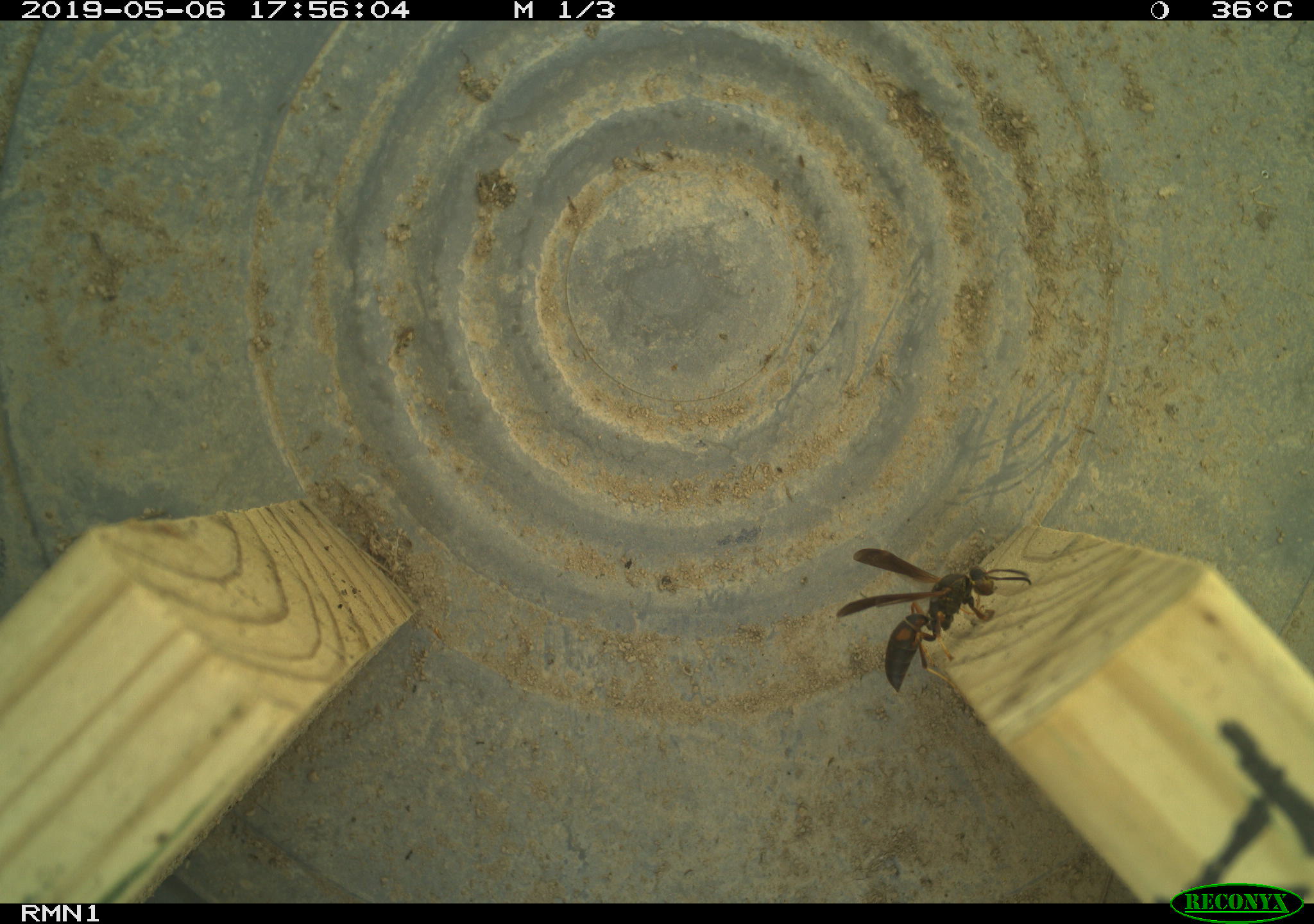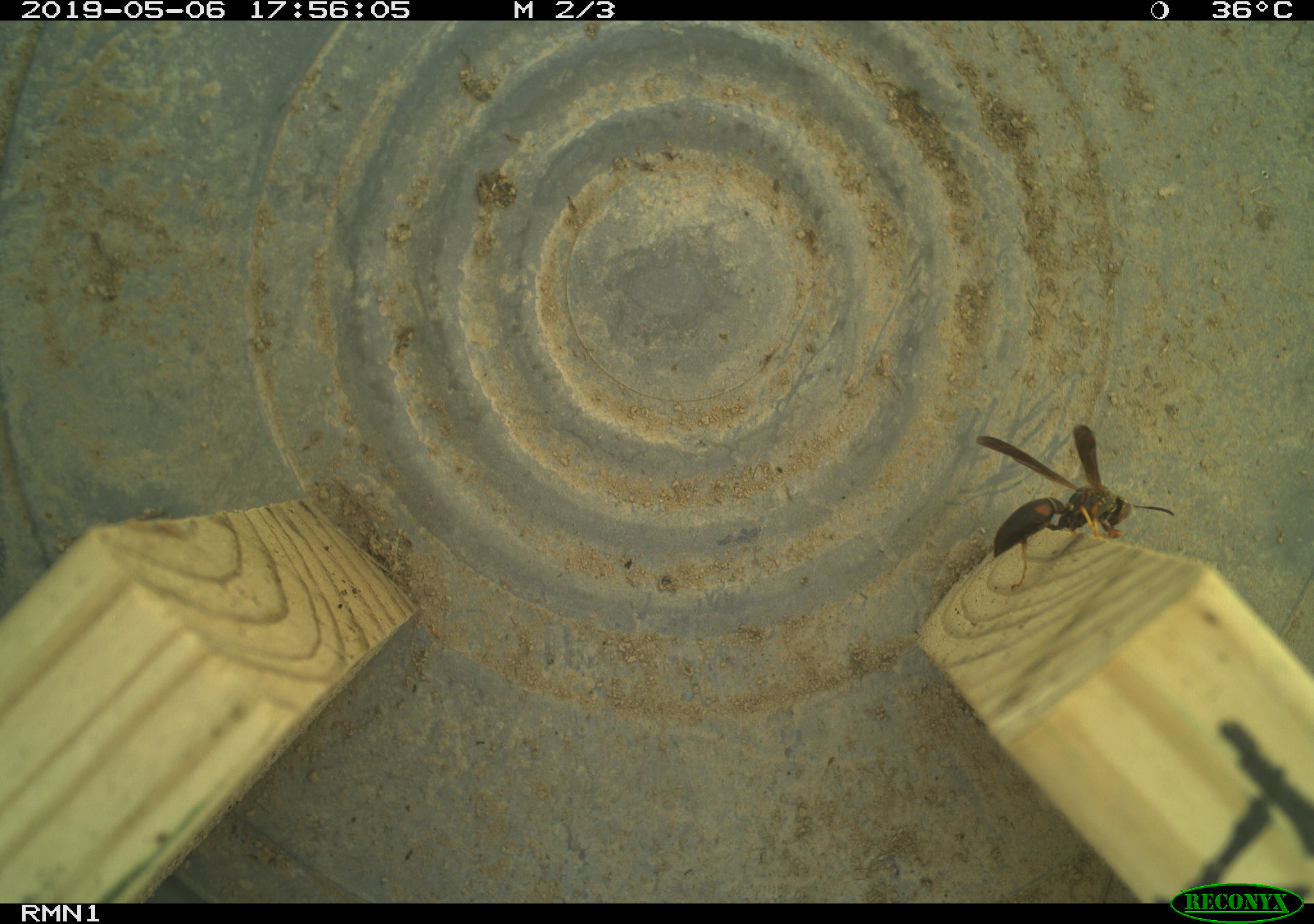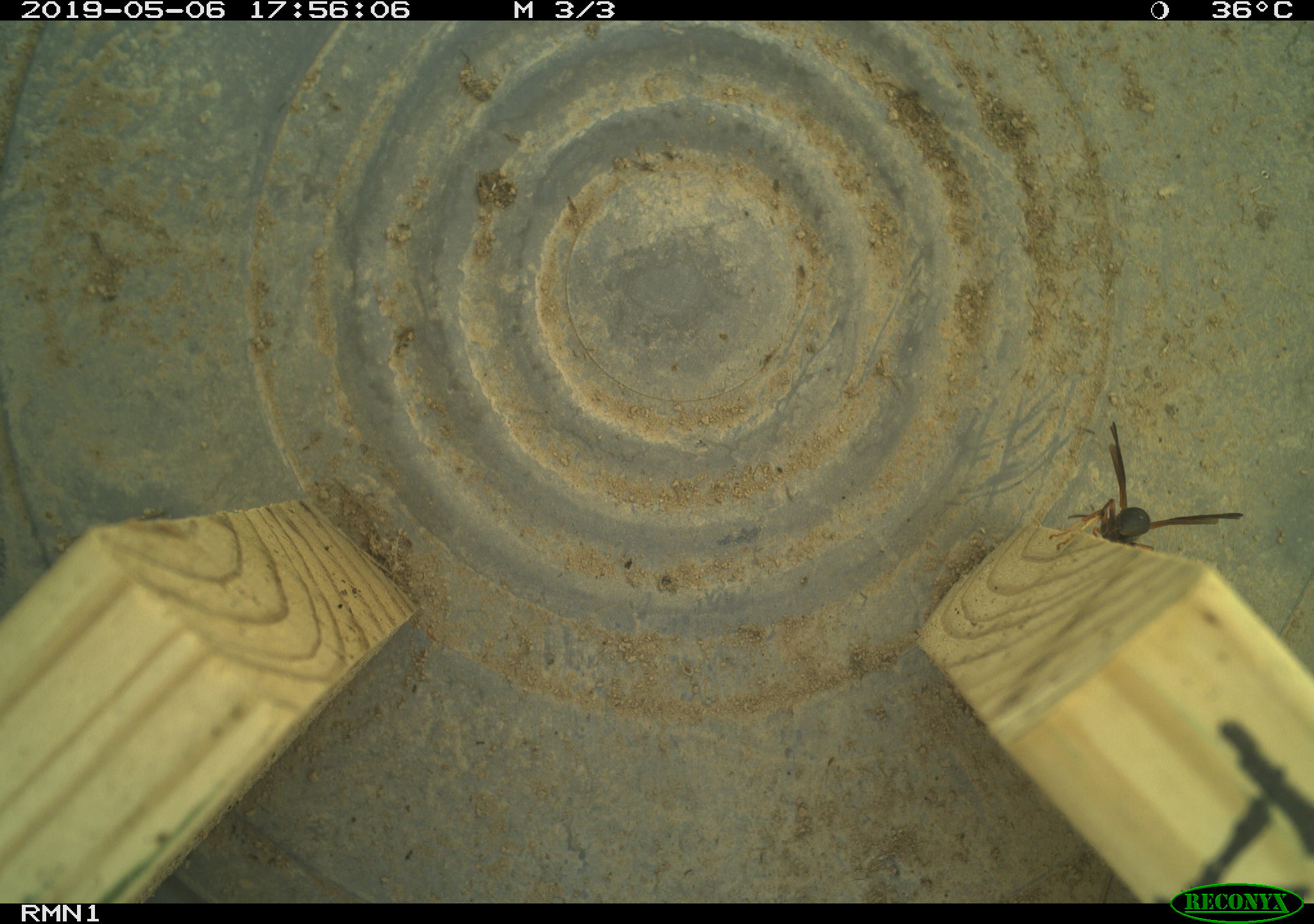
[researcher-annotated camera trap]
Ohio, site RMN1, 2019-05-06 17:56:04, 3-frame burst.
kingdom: Animalia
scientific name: Animalia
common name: animal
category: invertebrate